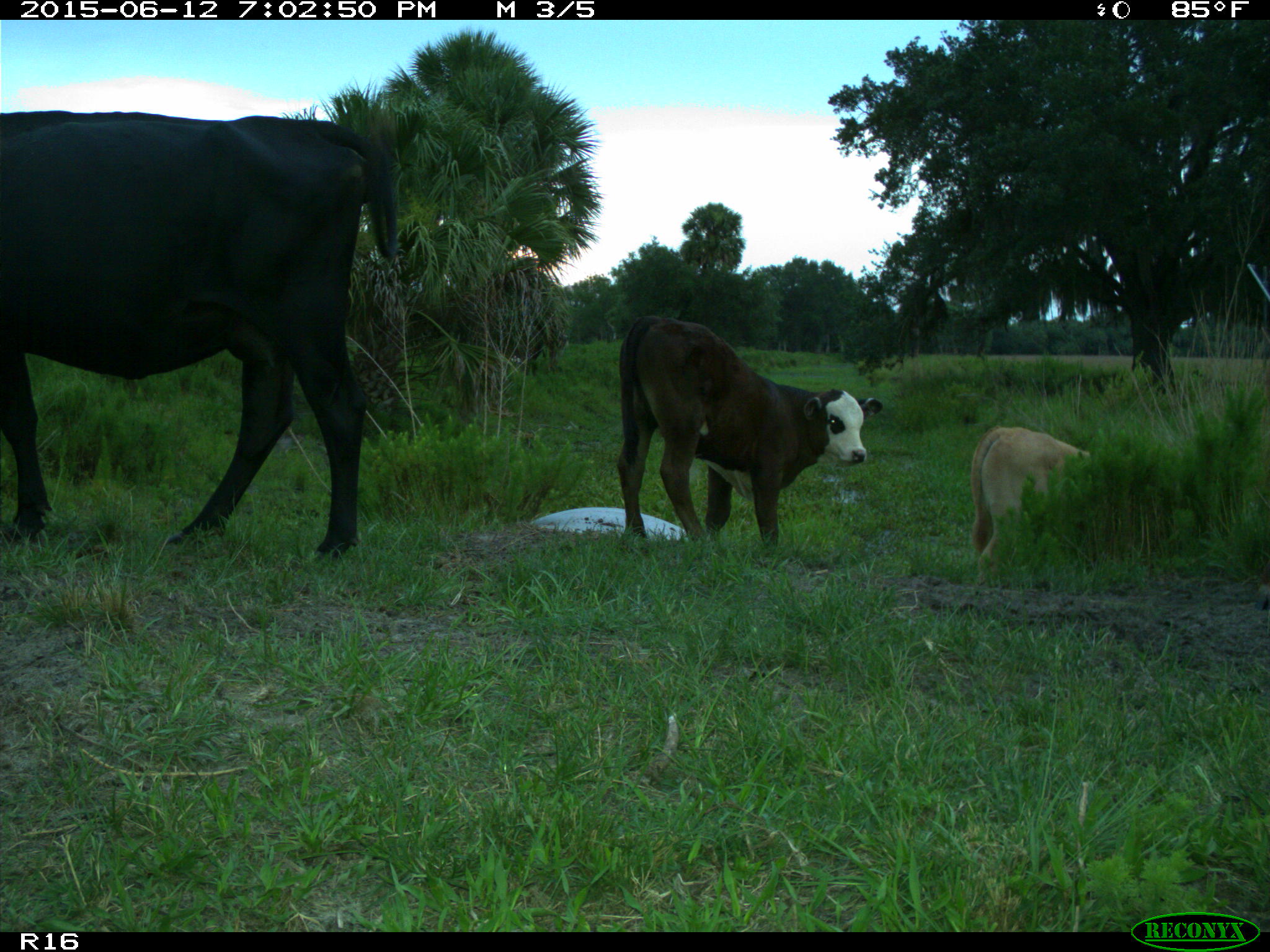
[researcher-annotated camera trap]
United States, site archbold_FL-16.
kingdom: Animalia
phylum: Chordata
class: Mammalia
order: Artiodactyla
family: Bovidae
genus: Bos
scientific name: Bos taurus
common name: domestic cow